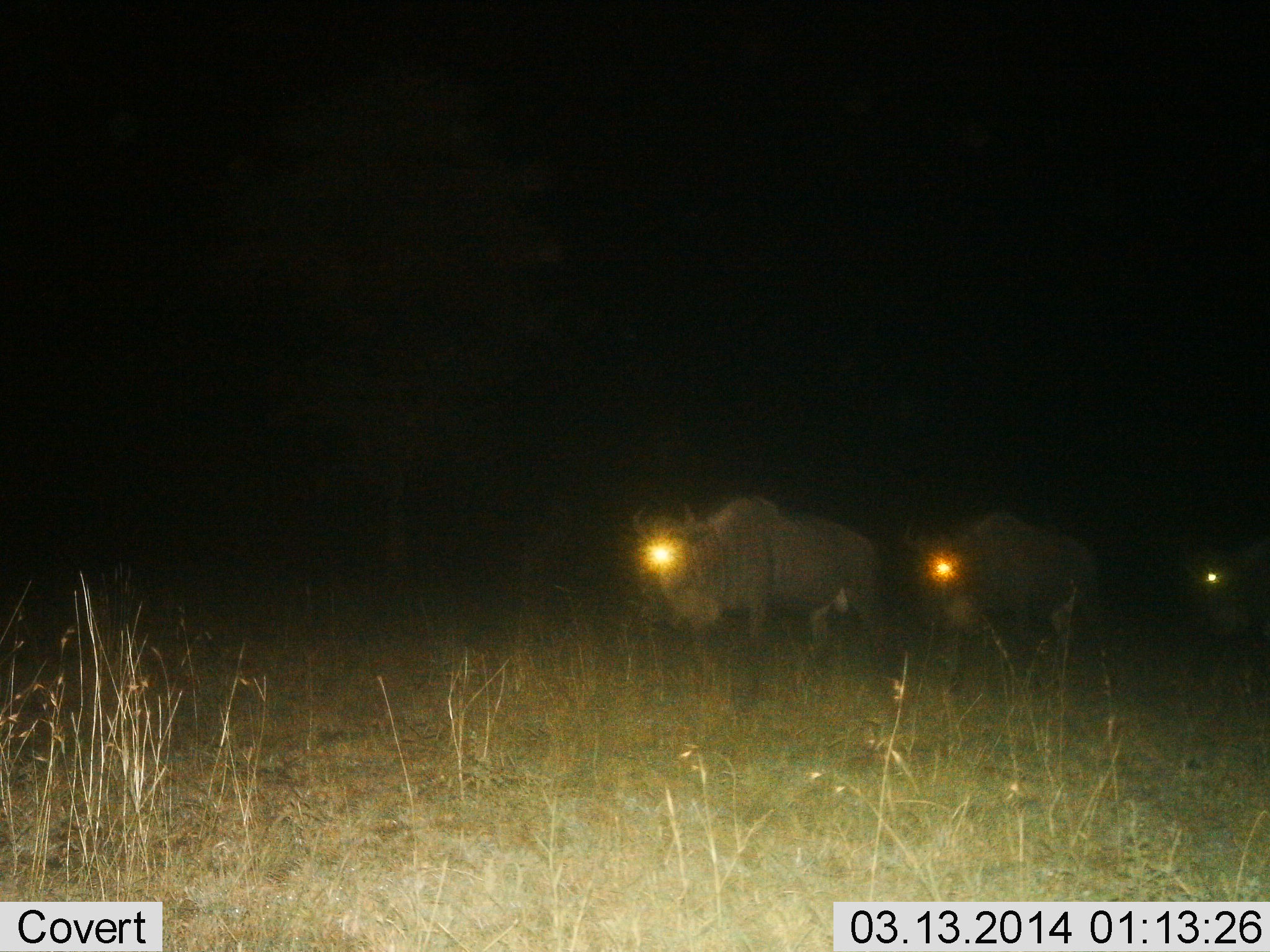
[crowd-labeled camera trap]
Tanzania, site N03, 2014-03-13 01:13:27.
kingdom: Animalia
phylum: Chordata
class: Mammalia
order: Artiodactyla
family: Bovidae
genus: Connochaetes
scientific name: Connochaetes taurinus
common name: blue wildebeest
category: wildebeest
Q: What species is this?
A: Wildebeest (blue wildebeest) (Connochaetes taurinus).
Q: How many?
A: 3.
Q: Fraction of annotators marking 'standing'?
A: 27%.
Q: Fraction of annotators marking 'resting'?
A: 0%.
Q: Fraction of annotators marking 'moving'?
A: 81%.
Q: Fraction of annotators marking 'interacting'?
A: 0%.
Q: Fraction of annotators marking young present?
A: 0%.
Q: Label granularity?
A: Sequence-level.